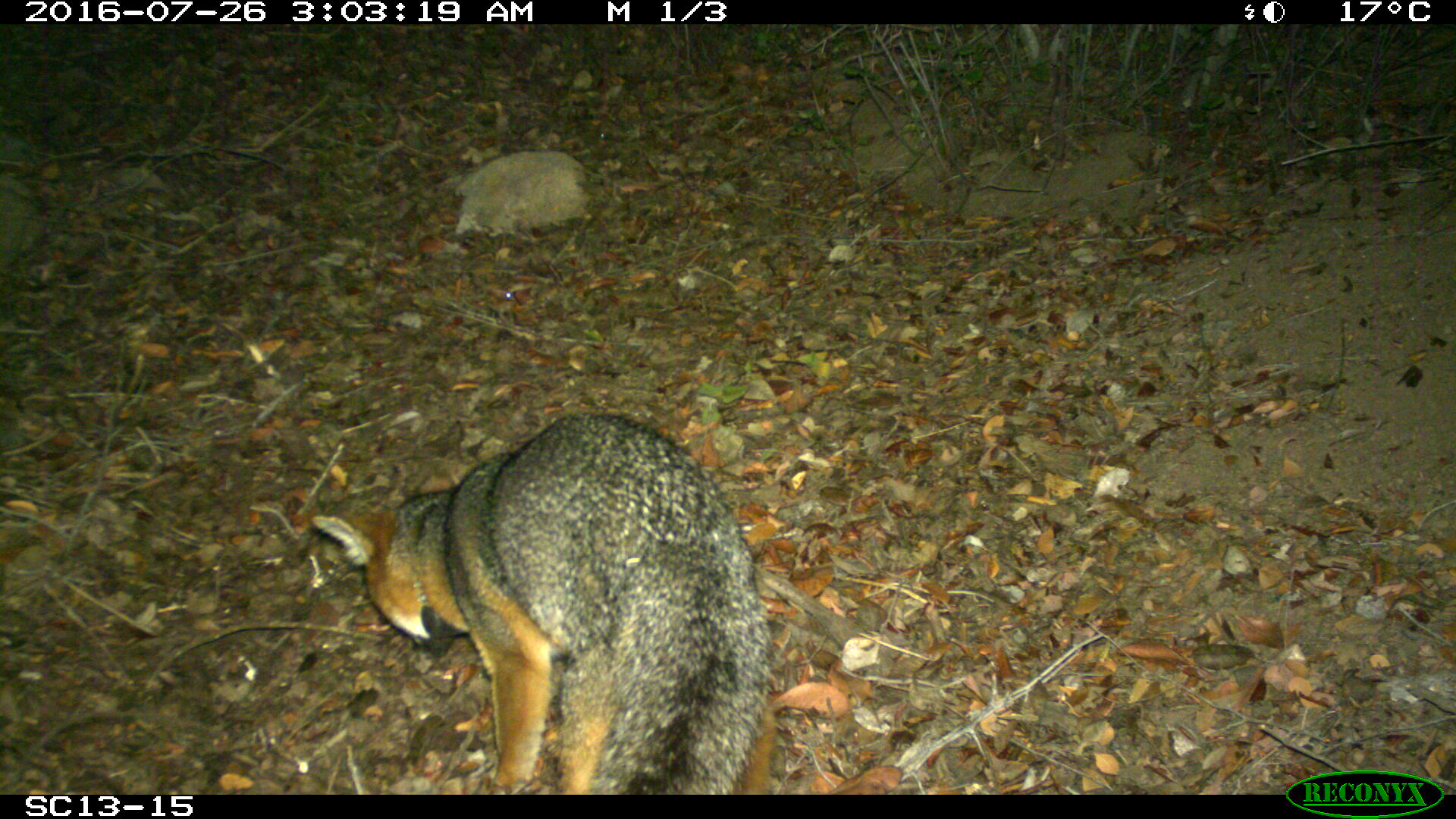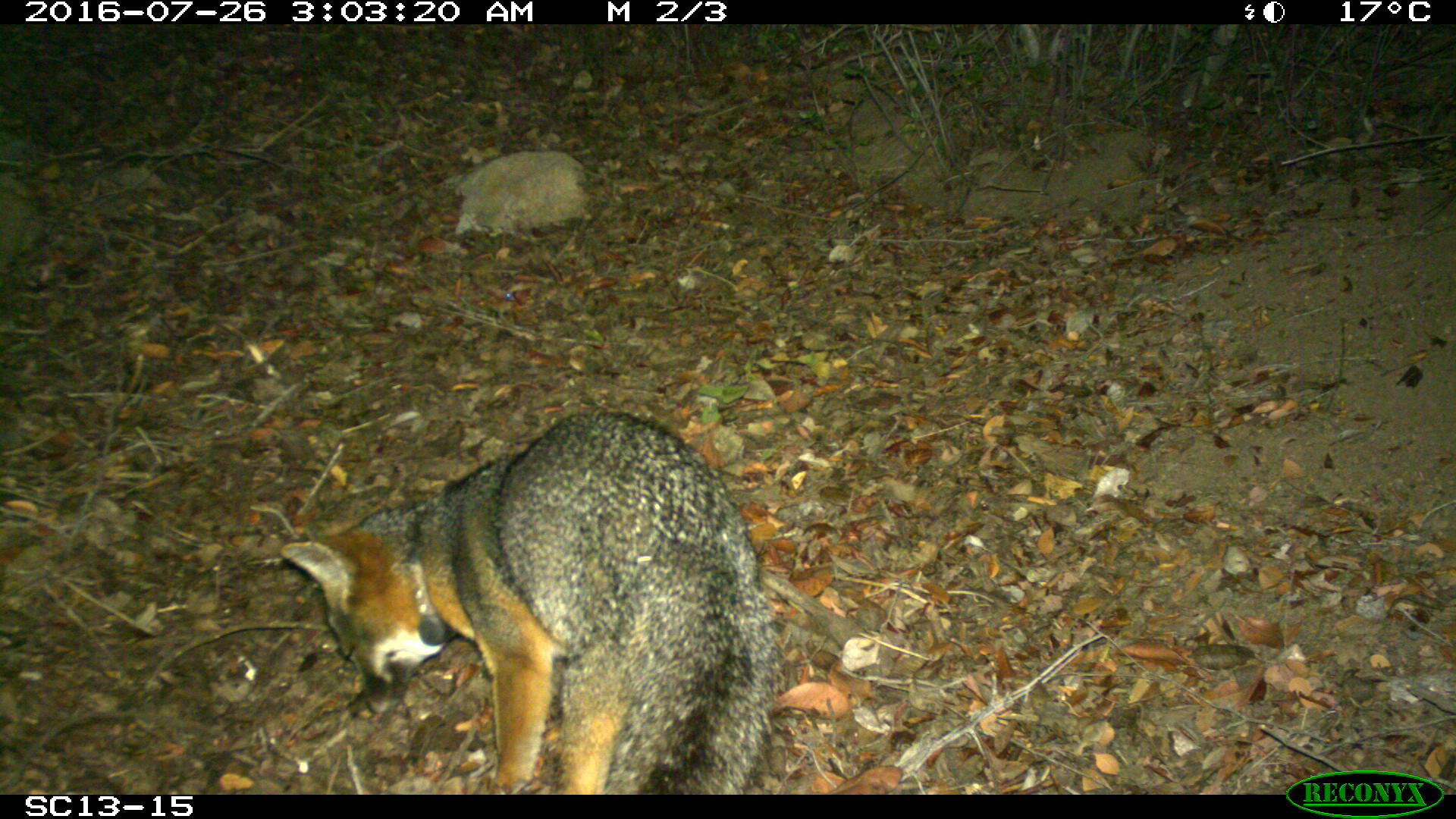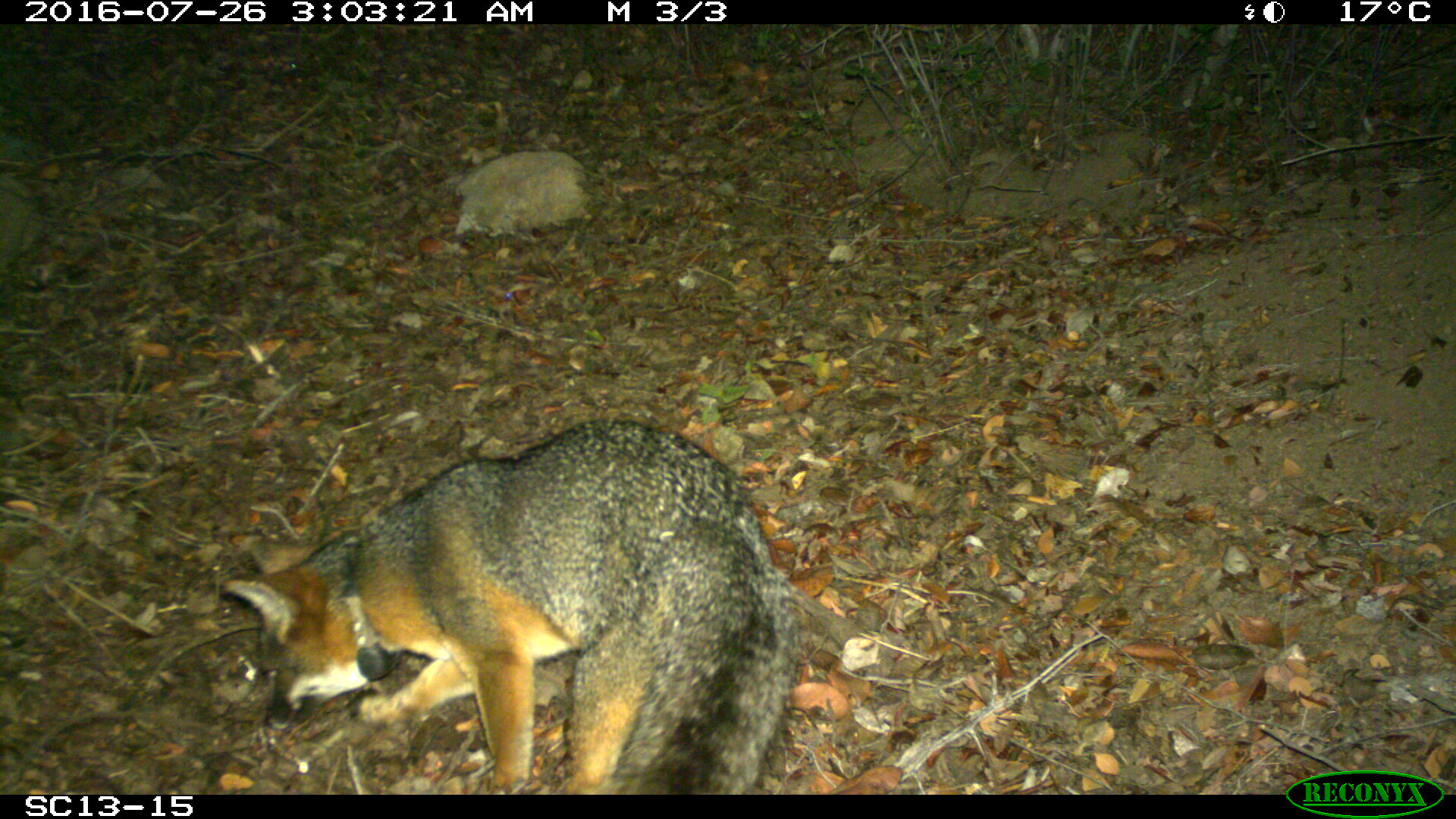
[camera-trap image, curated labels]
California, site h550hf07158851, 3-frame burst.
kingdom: Animalia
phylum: Chordata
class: Mammalia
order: Carnivora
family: Canidae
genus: Urocyon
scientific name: Urocyon littoralis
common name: island fox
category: fox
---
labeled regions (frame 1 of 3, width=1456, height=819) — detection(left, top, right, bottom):
fox: detection(309, 413, 780, 795)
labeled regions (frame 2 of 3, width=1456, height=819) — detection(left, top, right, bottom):
fox: detection(281, 407, 777, 795)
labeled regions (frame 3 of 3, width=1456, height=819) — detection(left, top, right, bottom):
fox: detection(218, 416, 810, 794)